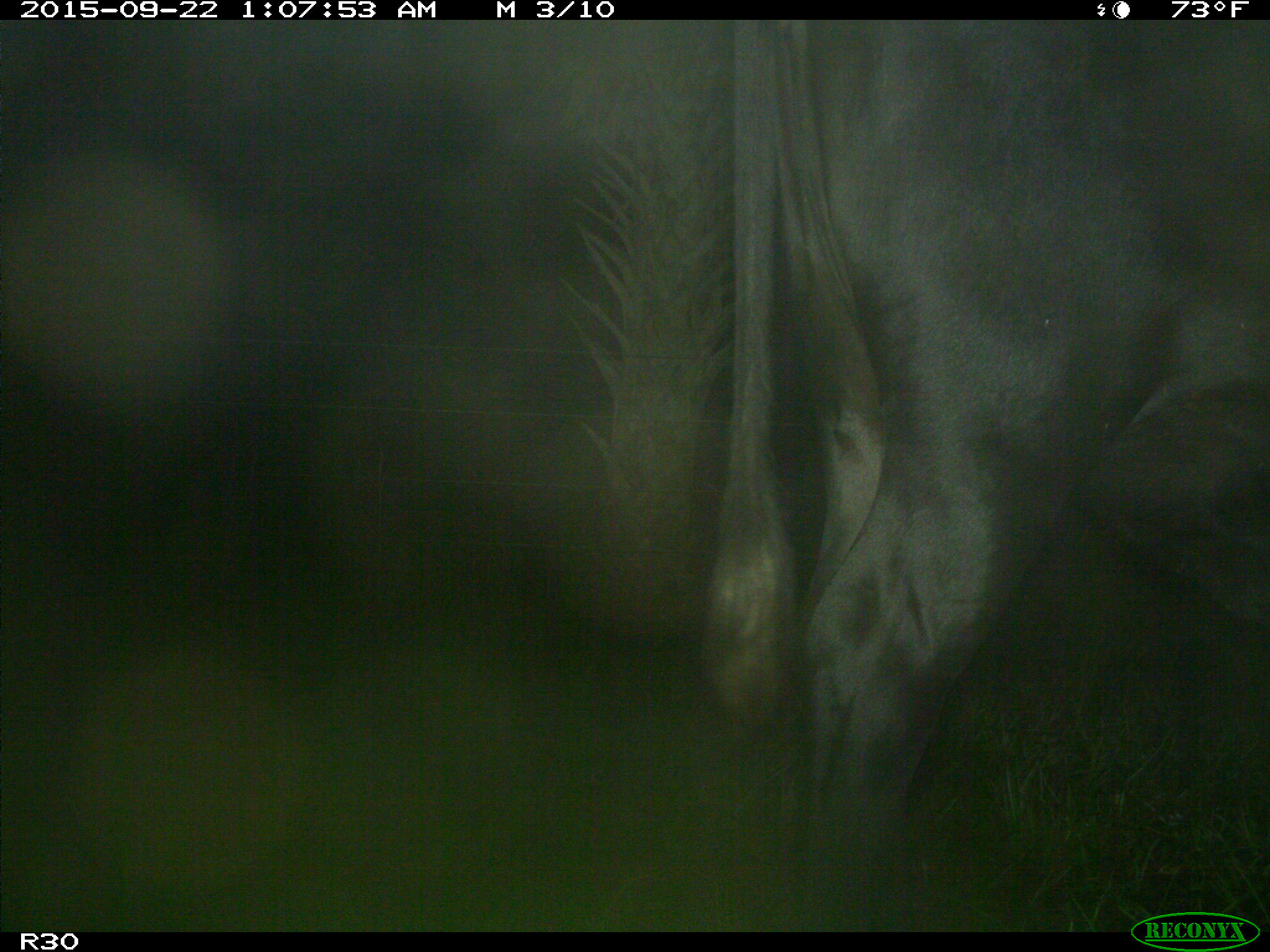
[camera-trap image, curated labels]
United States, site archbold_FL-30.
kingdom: Animalia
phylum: Chordata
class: Mammalia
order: Artiodactyla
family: Bovidae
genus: Bos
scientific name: Bos taurus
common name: domestic cow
Bos taurus (domestic cow).